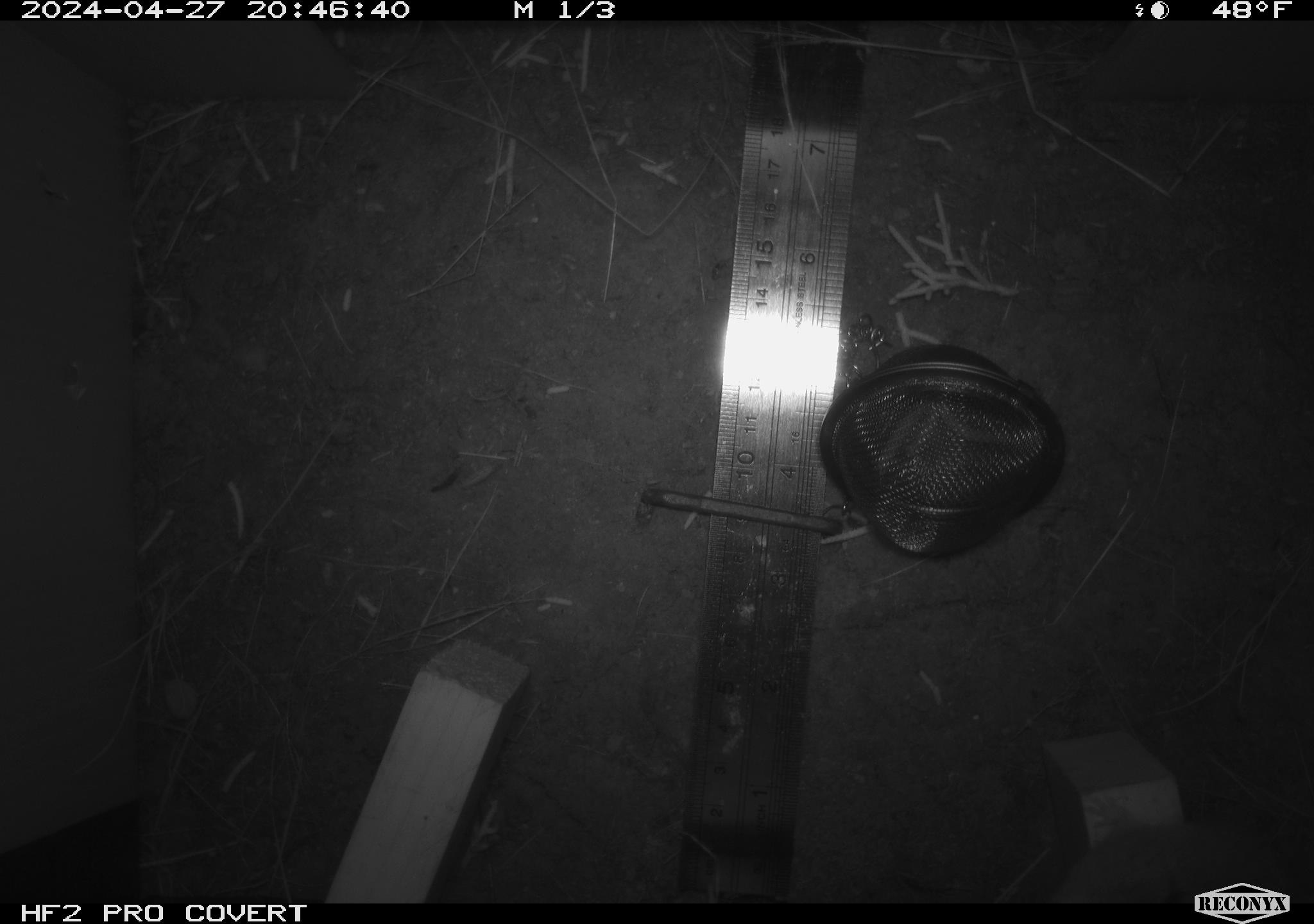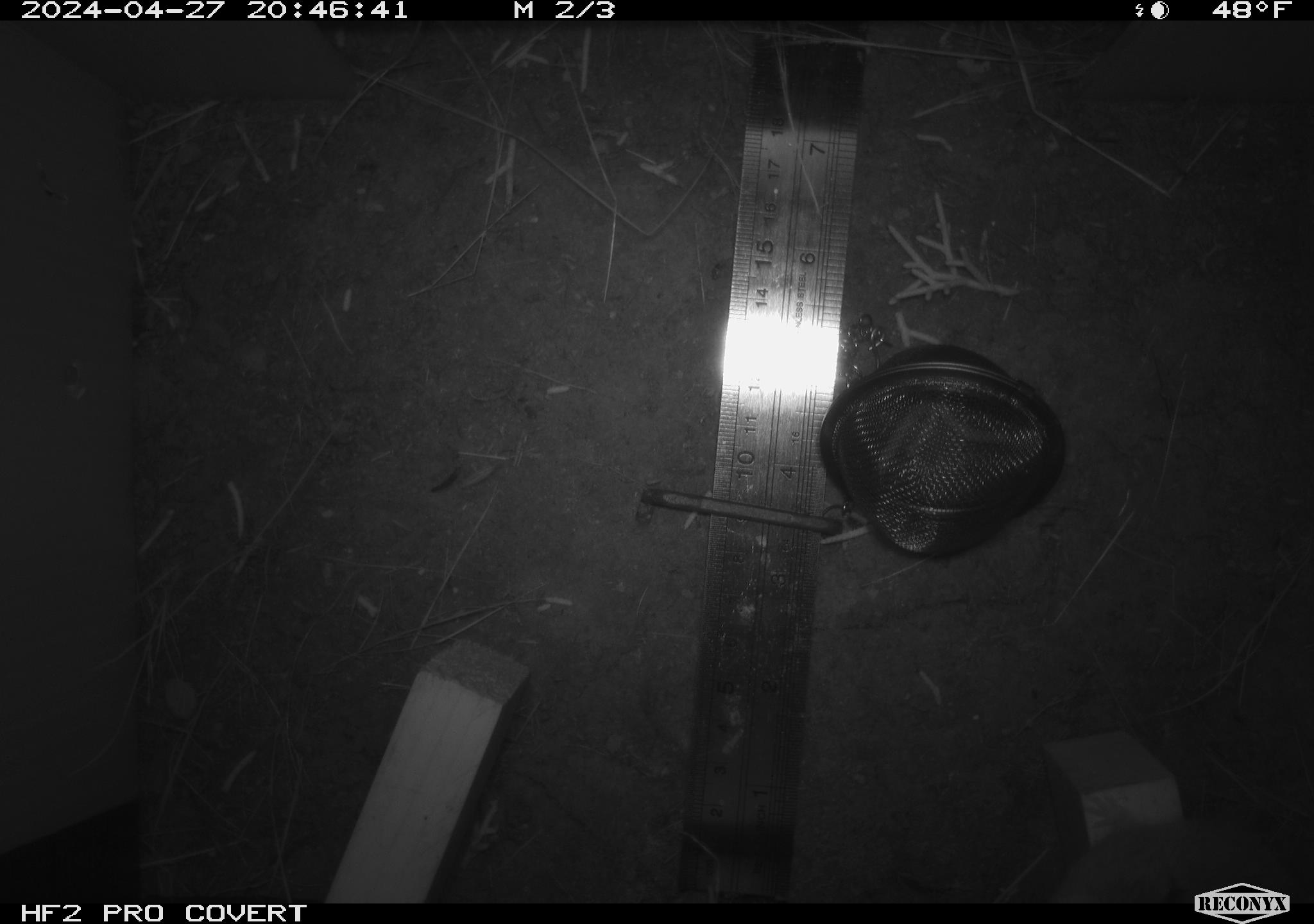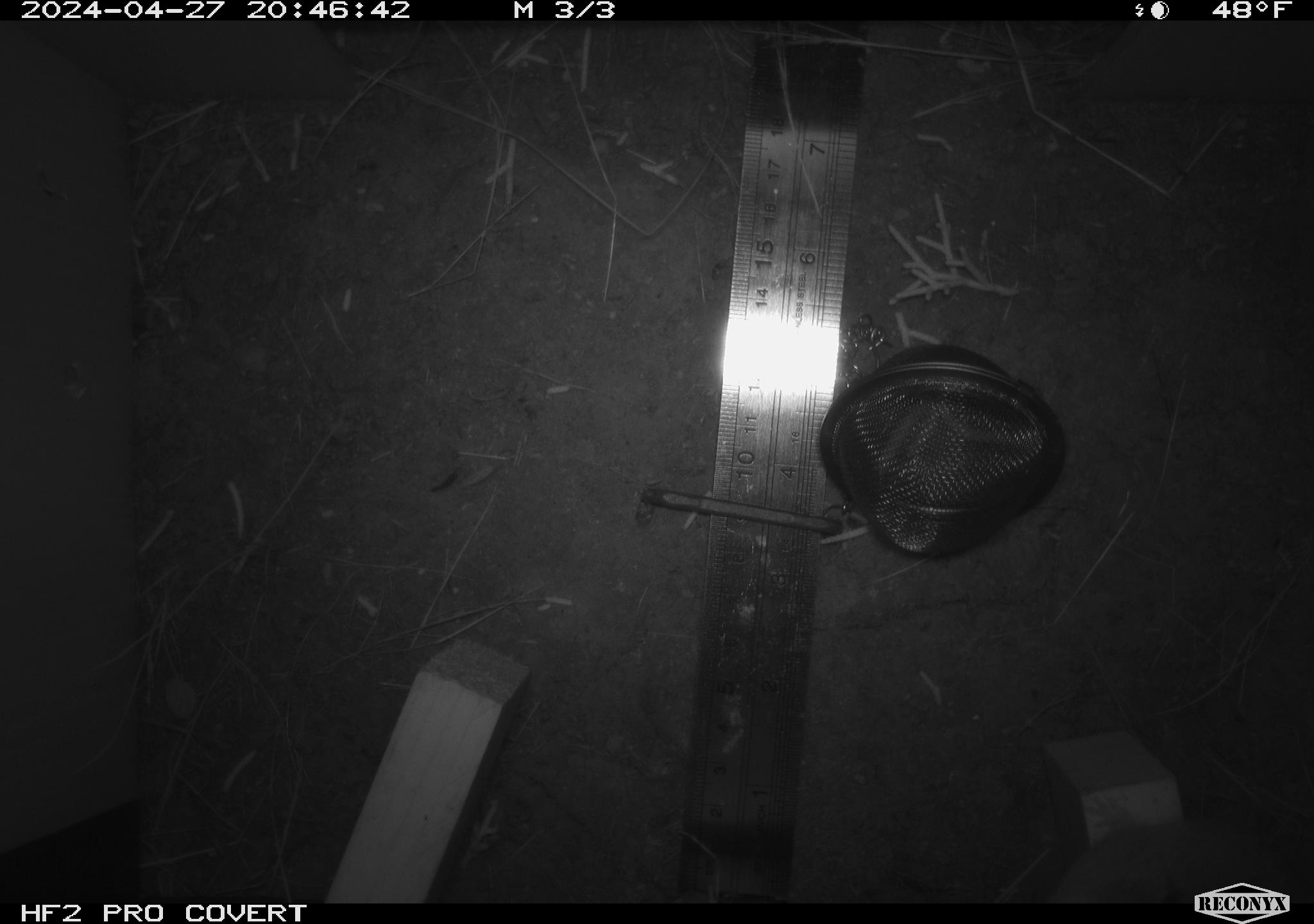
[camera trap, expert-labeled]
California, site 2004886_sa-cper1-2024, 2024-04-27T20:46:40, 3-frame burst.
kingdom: Animalia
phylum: Chordata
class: Mammalia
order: Rodentia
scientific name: Rodentia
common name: rodent